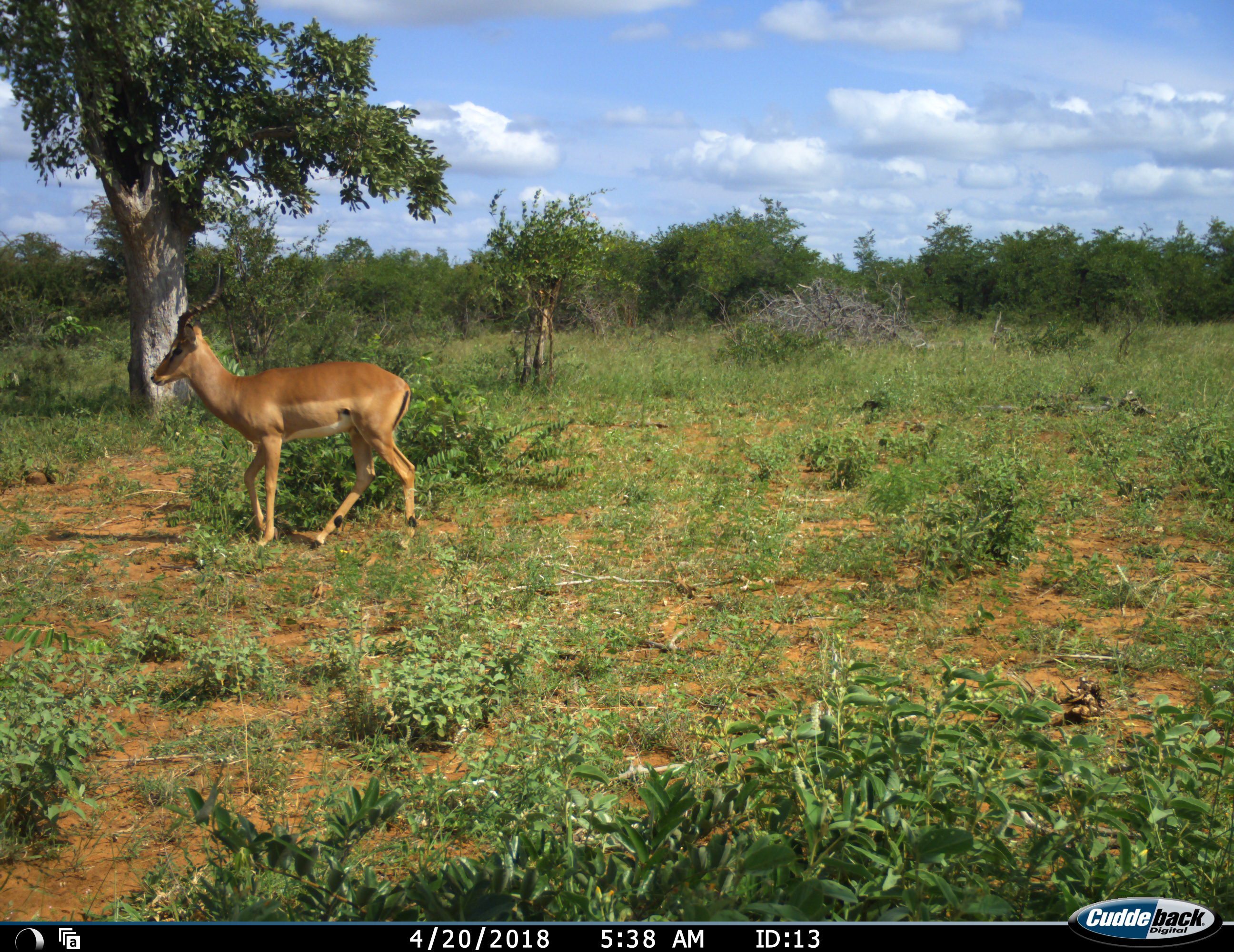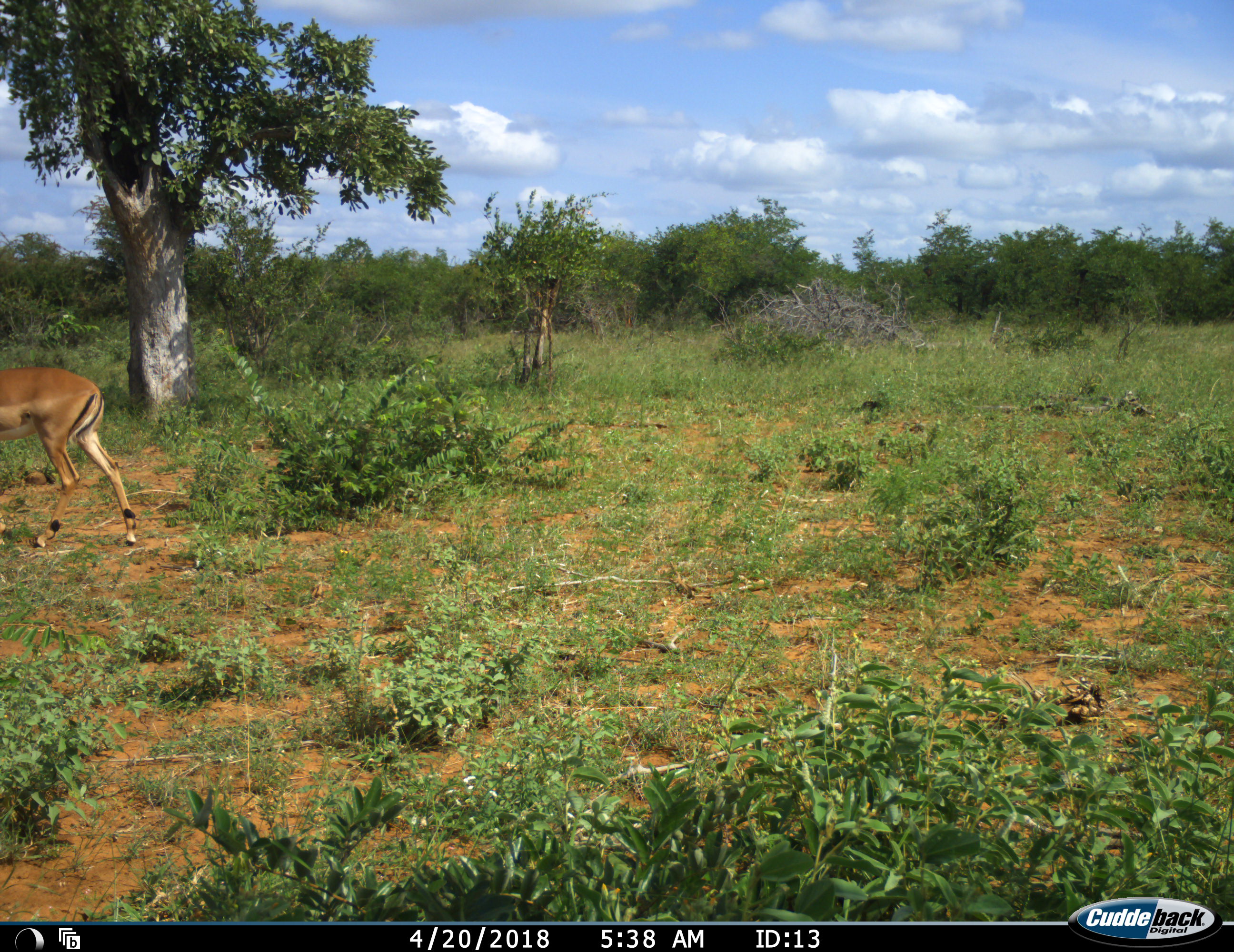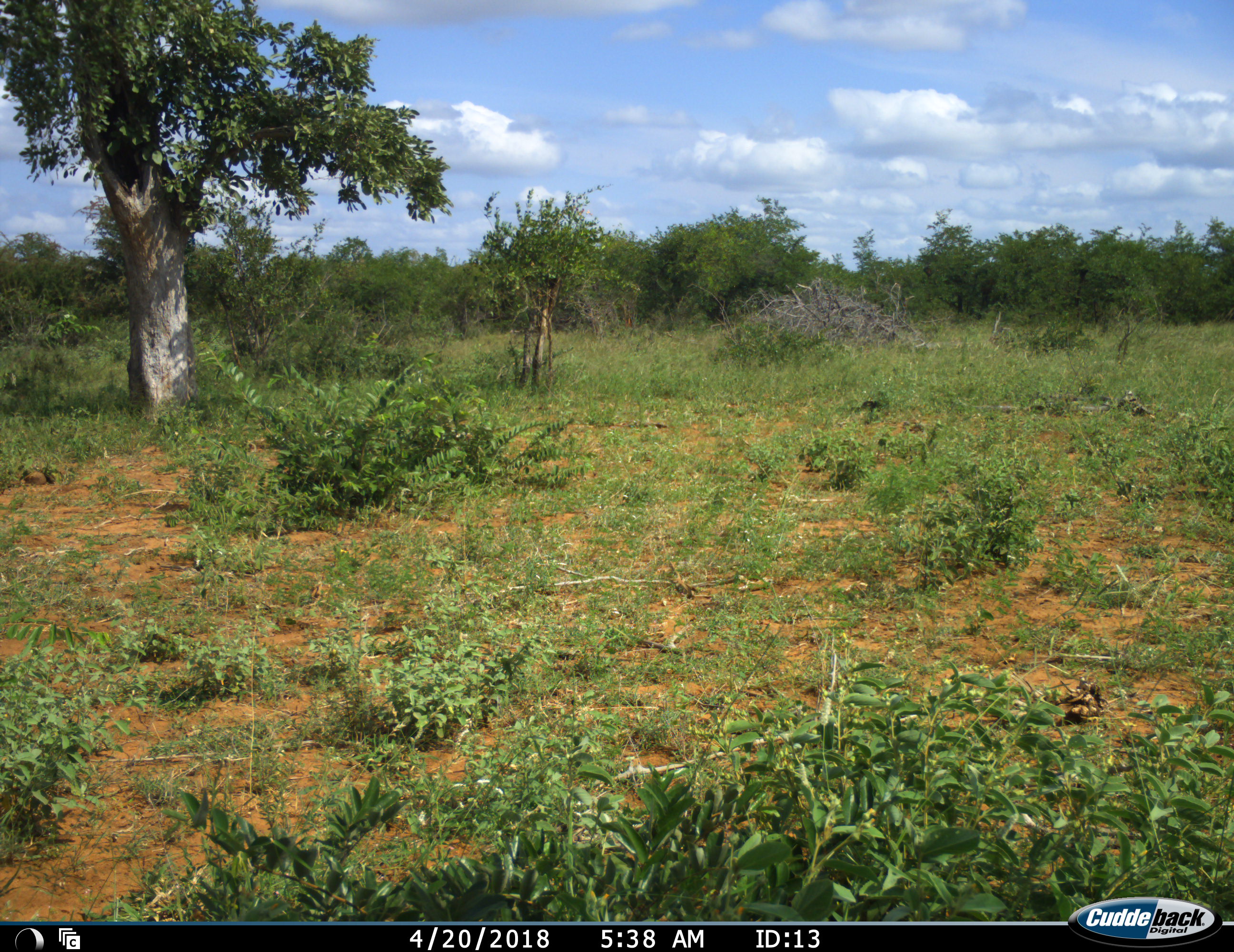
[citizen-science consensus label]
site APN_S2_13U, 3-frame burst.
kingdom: Animalia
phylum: Chordata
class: Mammalia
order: Artiodactyla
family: Bovidae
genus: Aepyceros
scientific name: Aepyceros melampus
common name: impala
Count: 1.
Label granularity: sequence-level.